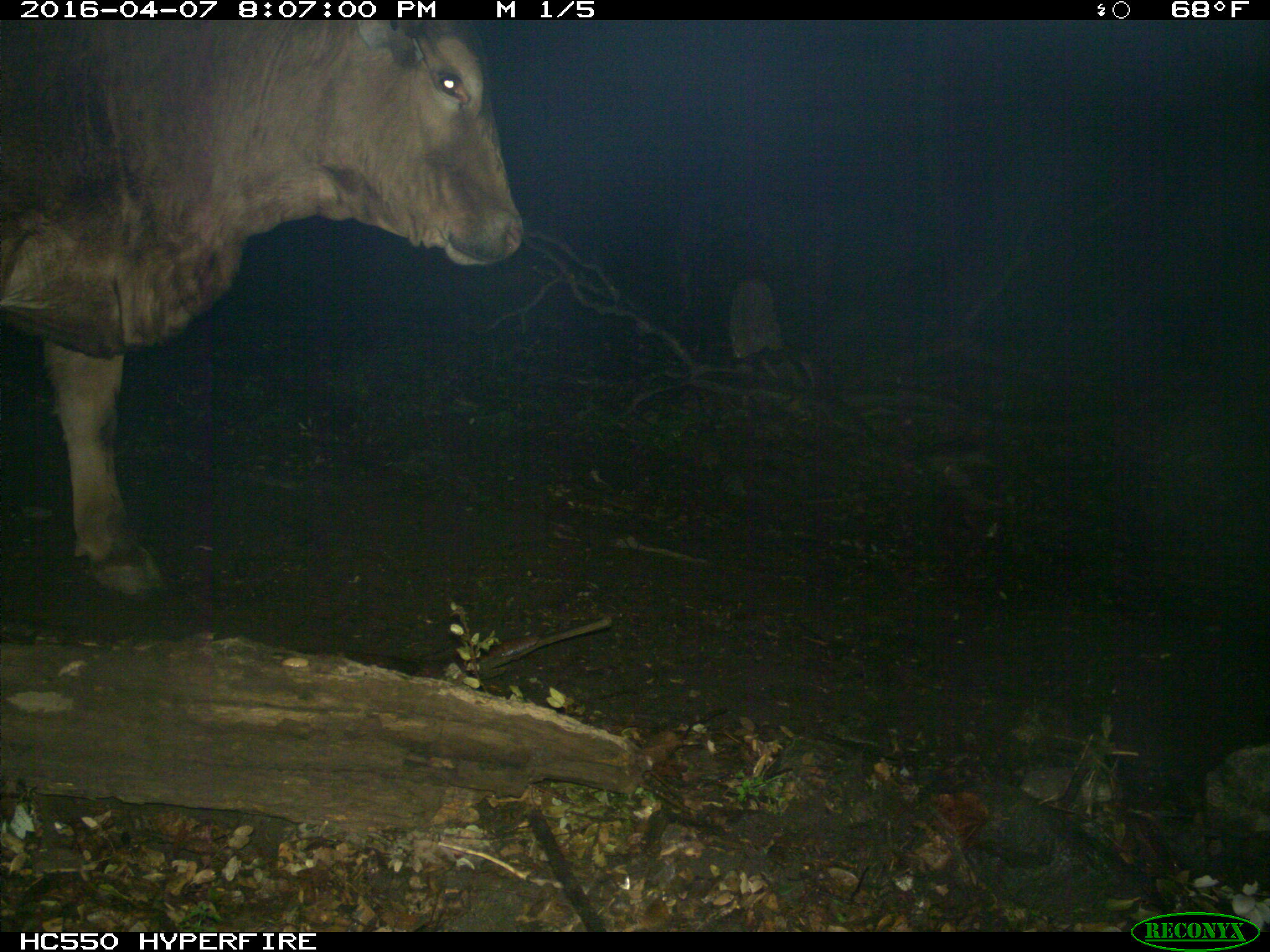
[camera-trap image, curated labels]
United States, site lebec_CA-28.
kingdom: Animalia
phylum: Chordata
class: Mammalia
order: Artiodactyla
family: Bovidae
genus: Bos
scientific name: Bos taurus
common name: domestic cow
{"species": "Bos taurus (domestic cow)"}